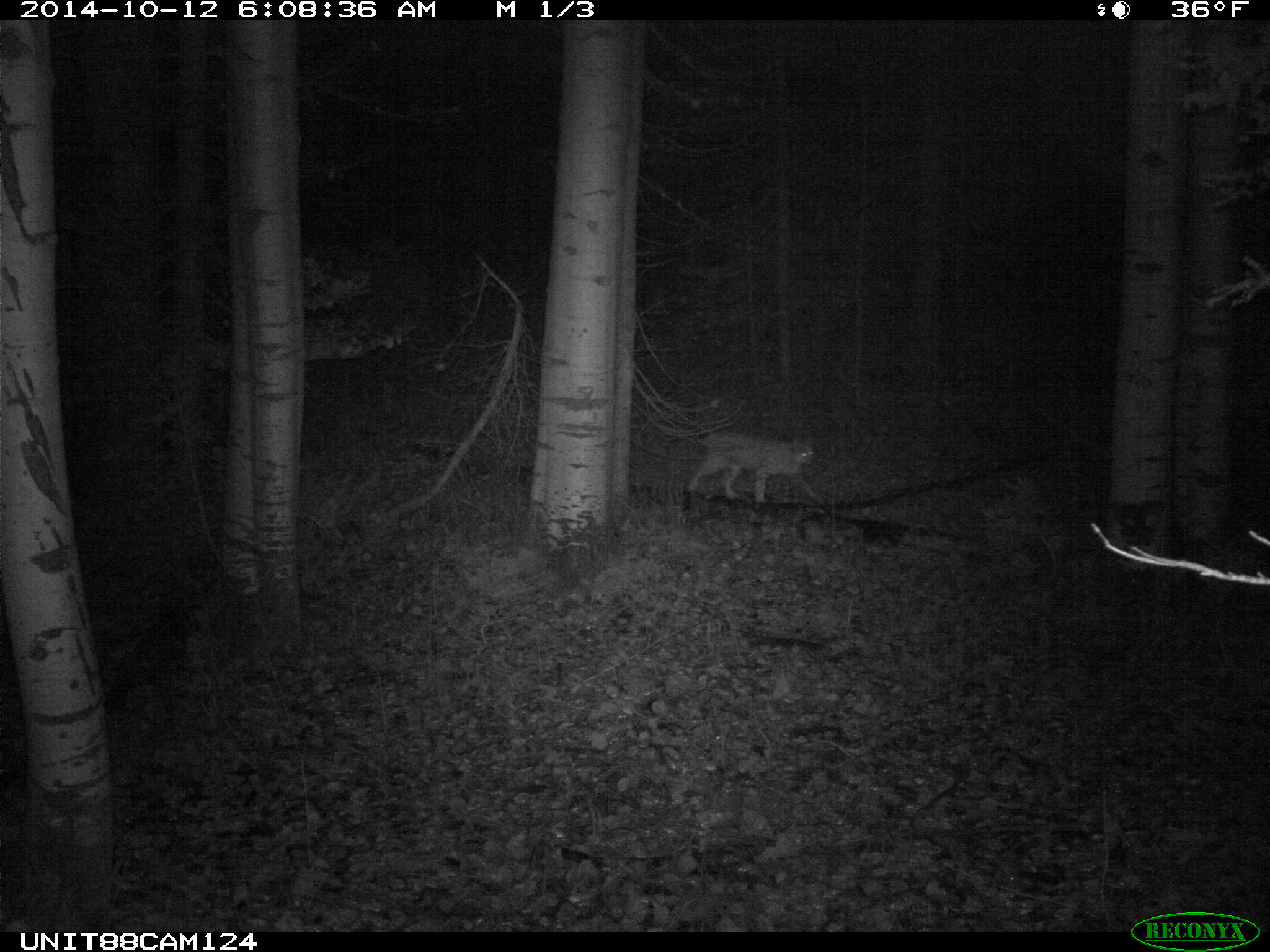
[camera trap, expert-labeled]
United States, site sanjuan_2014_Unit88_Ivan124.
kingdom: Animalia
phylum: Chordata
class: Mammalia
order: Carnivora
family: Felidae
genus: Lynx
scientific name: Lynx rufus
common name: bobcat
Lynx rufus (bobcat).